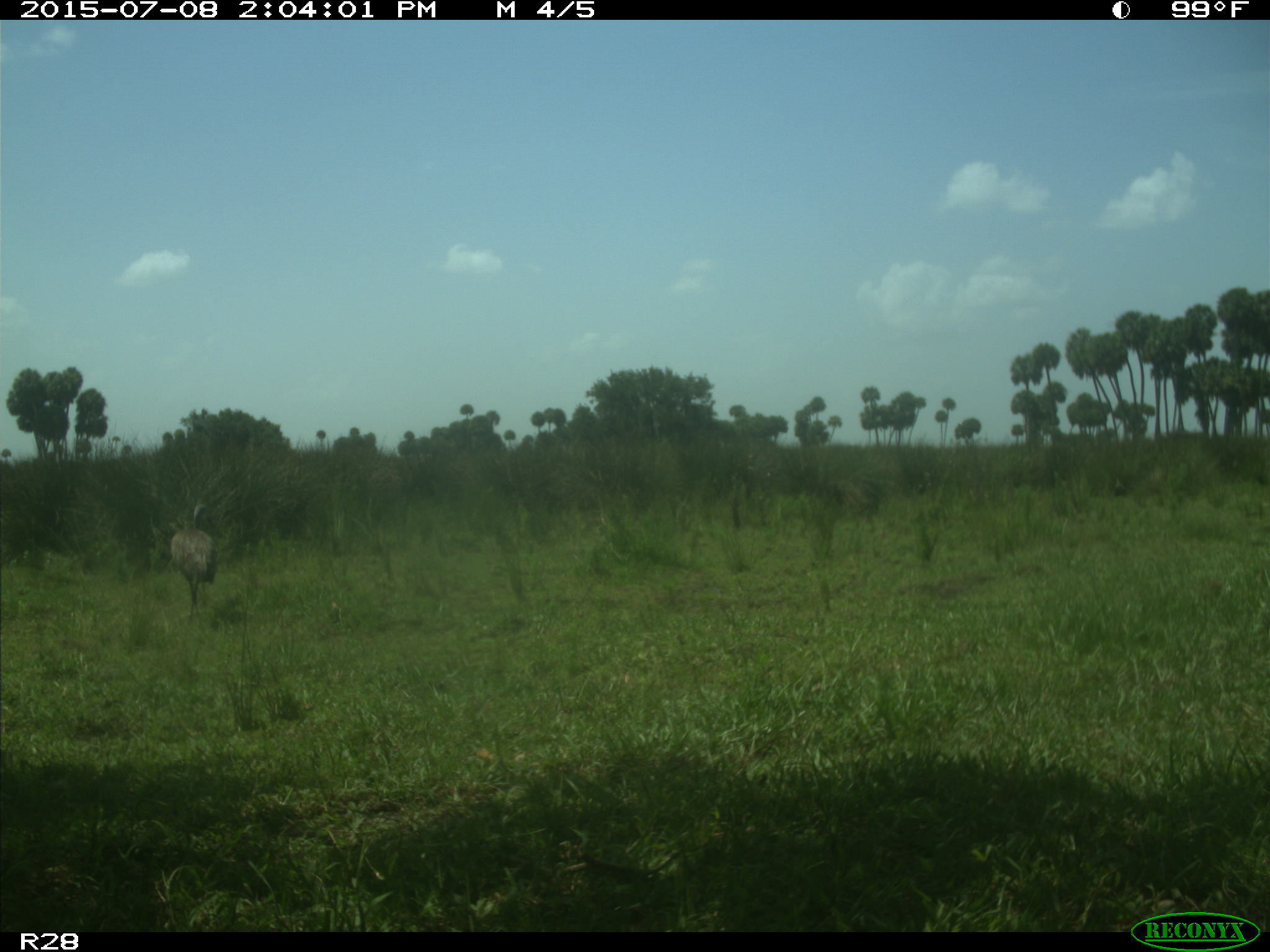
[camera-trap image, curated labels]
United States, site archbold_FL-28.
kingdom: Animalia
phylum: Chordata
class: Aves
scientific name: Aves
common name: birds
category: unidentified bird